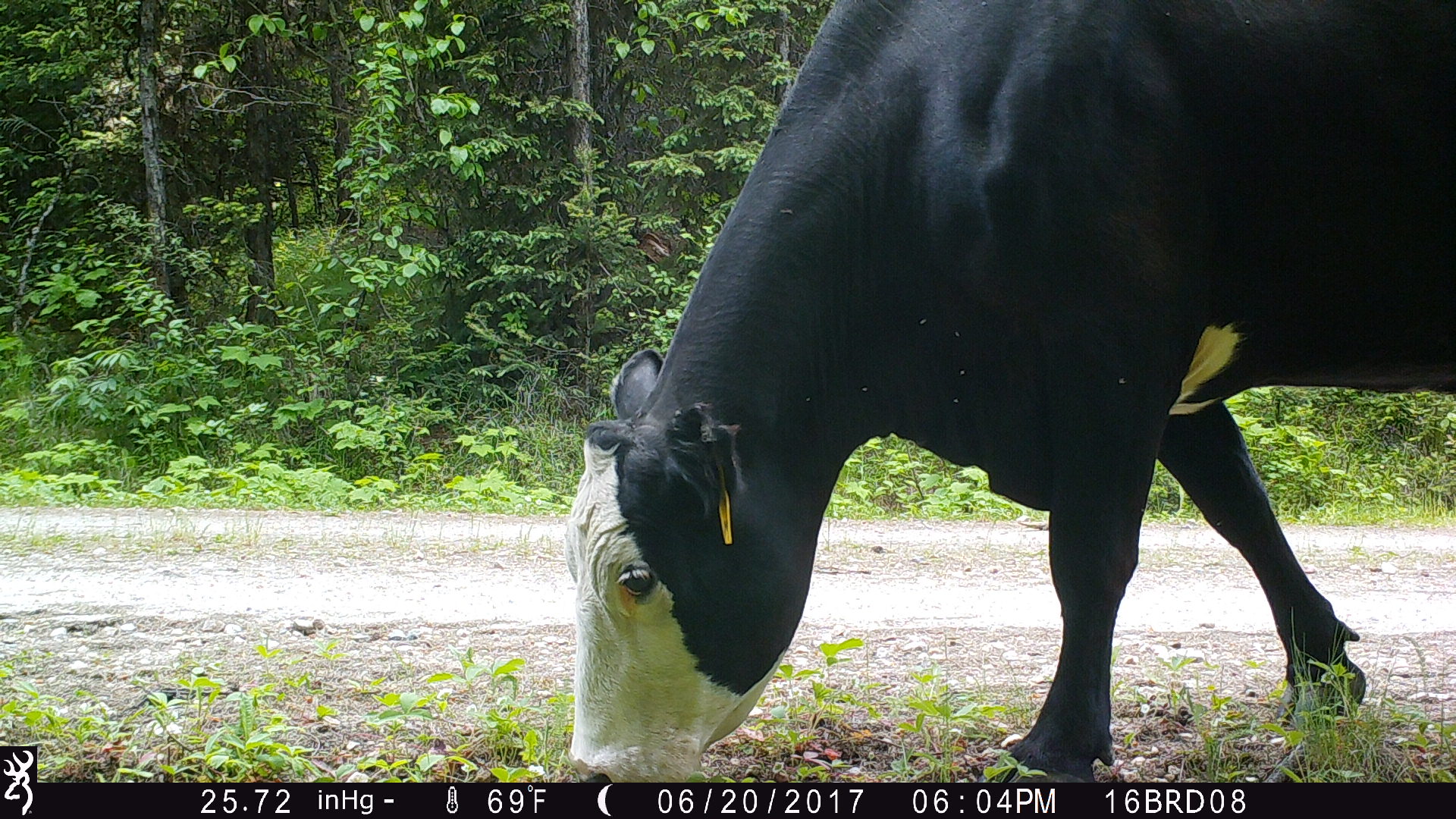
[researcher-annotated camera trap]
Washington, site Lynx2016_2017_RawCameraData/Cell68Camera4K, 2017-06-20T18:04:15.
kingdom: Animalia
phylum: Chordata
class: Mammalia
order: Artiodactyla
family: Bovidae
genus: Bos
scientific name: Bos taurus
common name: domestic cattle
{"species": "domestic cattle (Bos taurus)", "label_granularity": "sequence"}